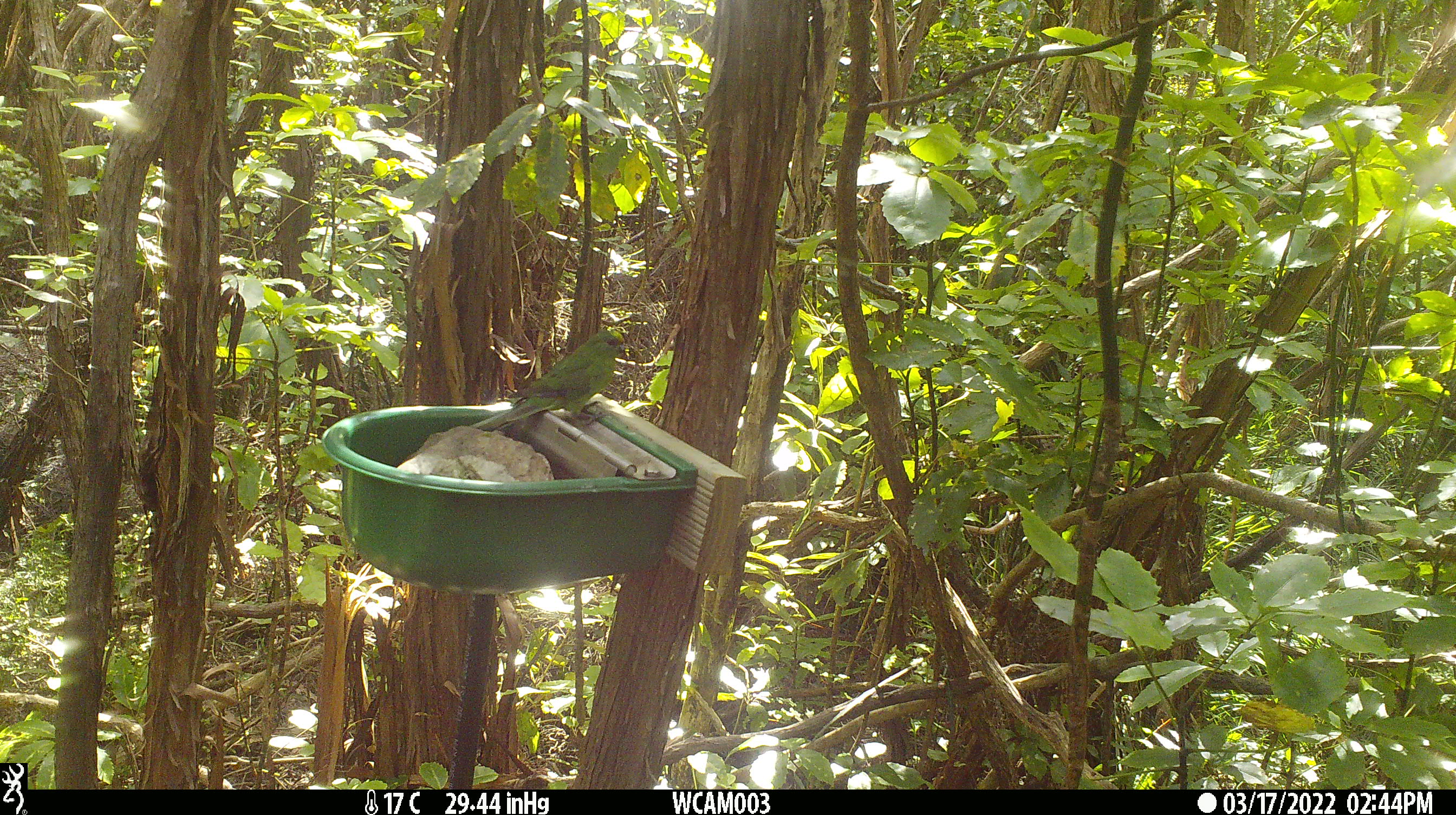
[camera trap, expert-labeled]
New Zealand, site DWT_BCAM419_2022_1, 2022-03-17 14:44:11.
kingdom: Animalia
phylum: Chordata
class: Aves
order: Psittaciformes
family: Psittaculidae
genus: Cyanoramphus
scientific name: Cyanoramphus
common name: parakeet